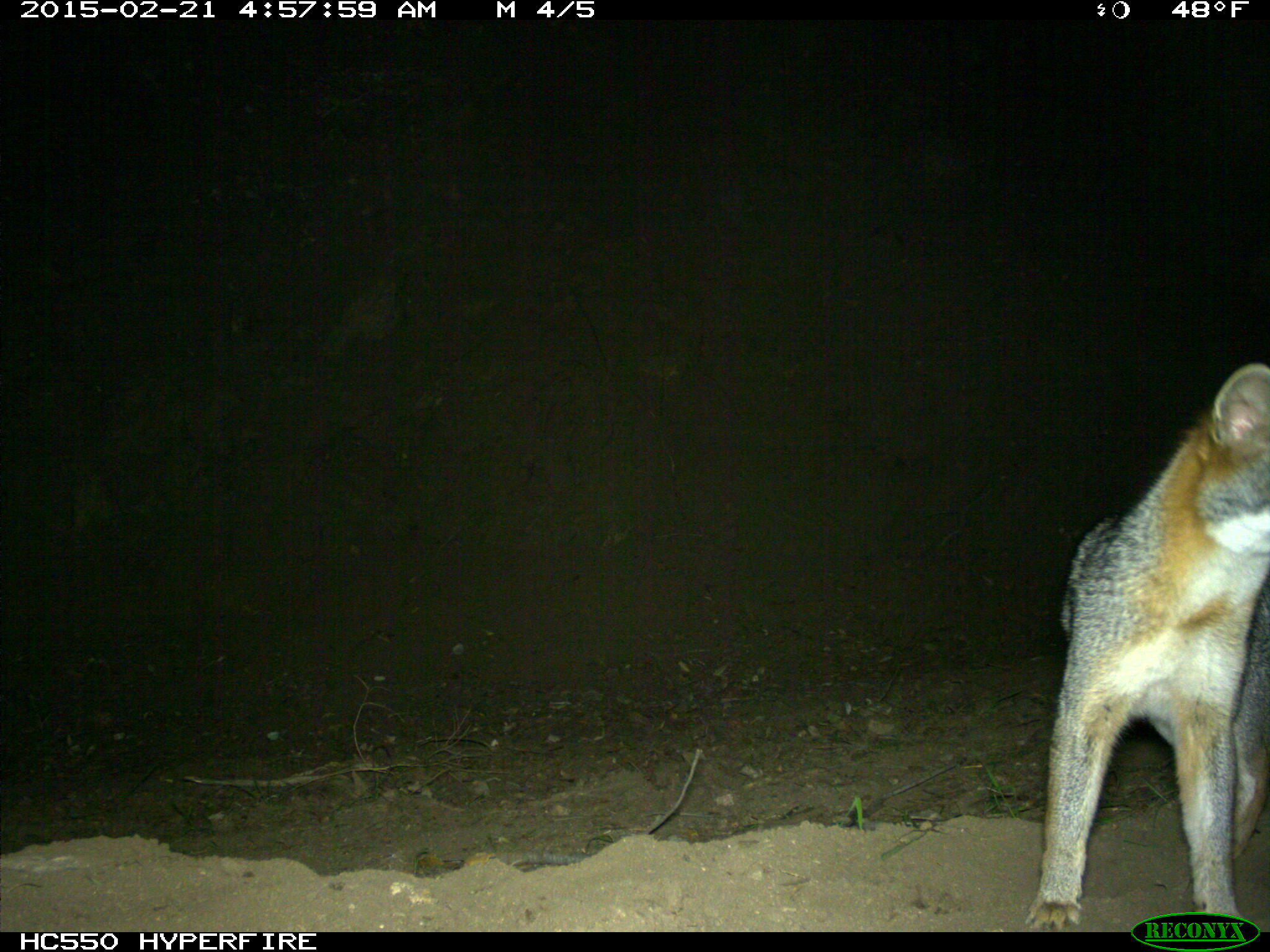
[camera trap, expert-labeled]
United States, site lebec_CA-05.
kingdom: Animalia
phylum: Chordata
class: Mammalia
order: Carnivora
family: Canidae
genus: Urocyon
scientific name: Urocyon cinereoargenteus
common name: gray fox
Urocyon cinereoargenteus (gray fox).